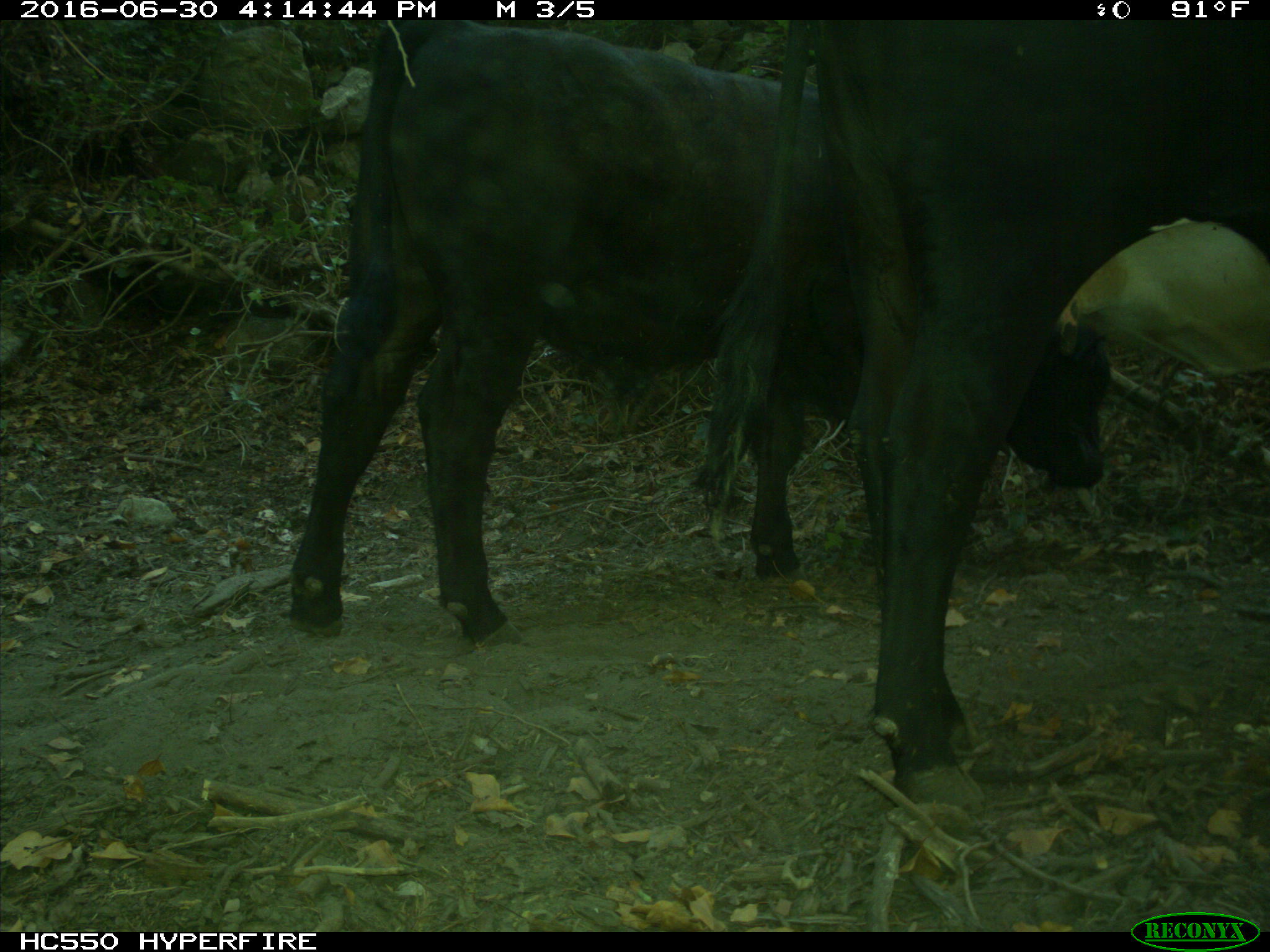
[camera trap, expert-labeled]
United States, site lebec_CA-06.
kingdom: Animalia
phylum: Chordata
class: Mammalia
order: Artiodactyla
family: Bovidae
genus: Bos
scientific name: Bos taurus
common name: domestic cow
Bos taurus (domestic cow).